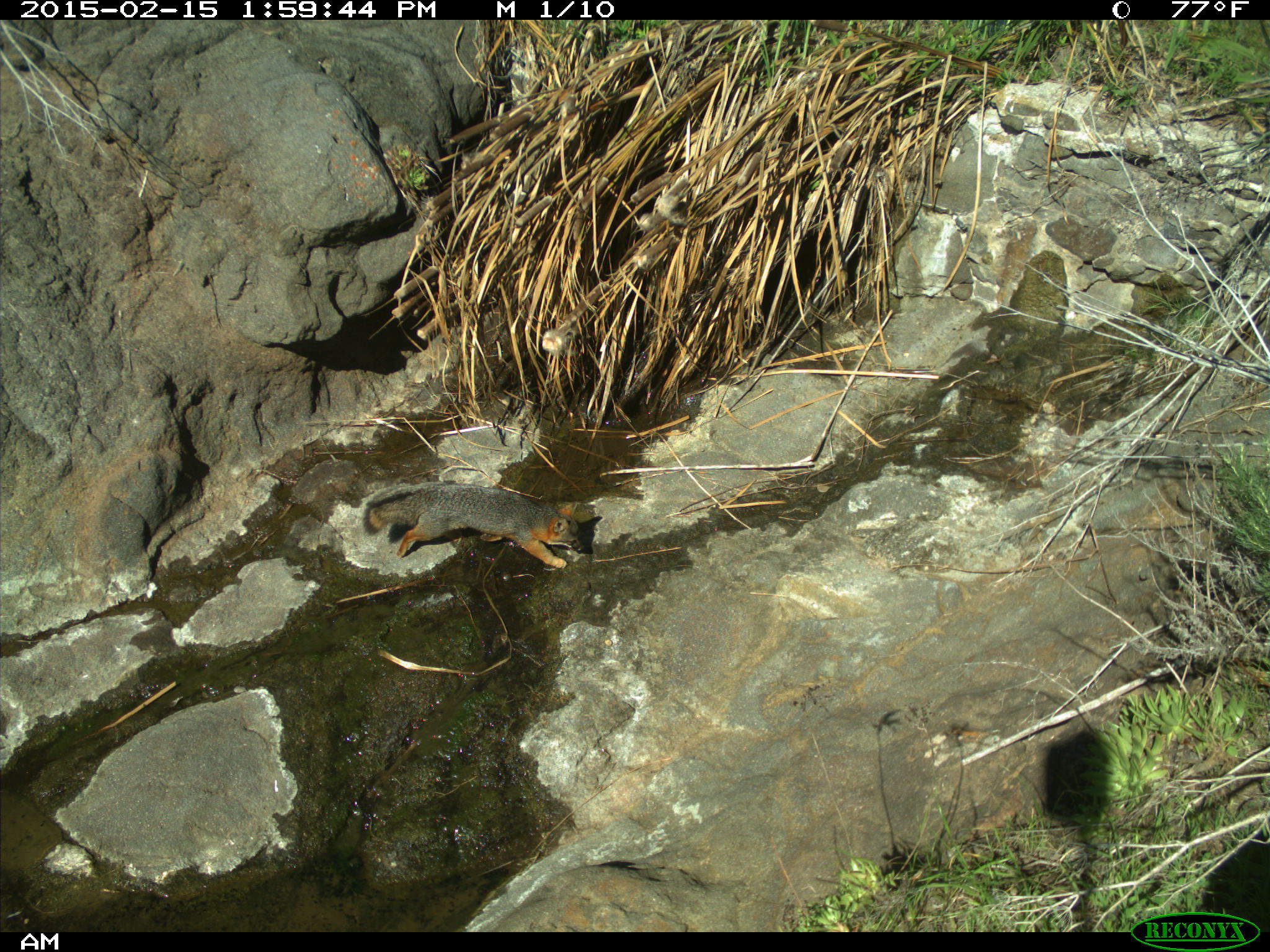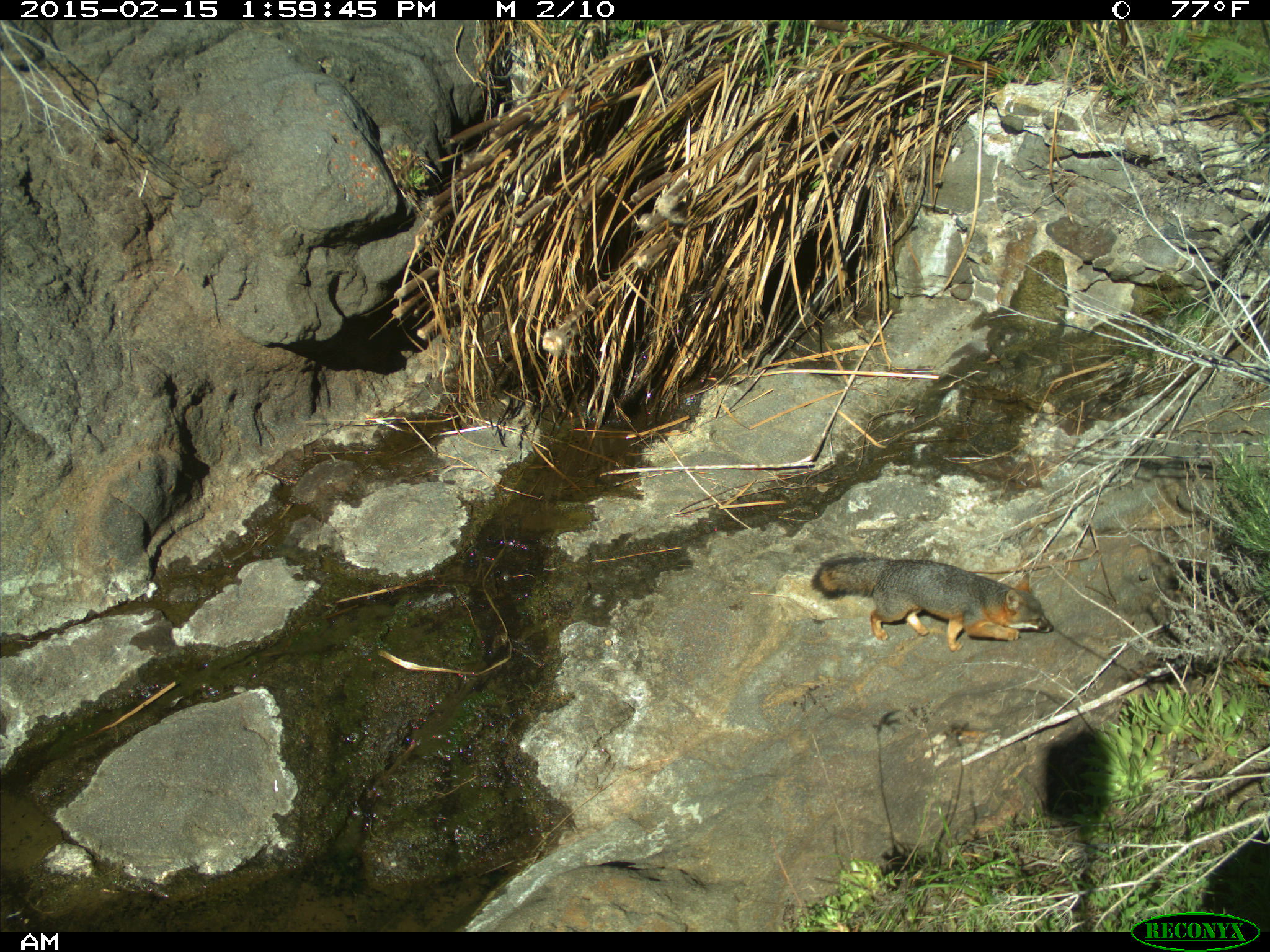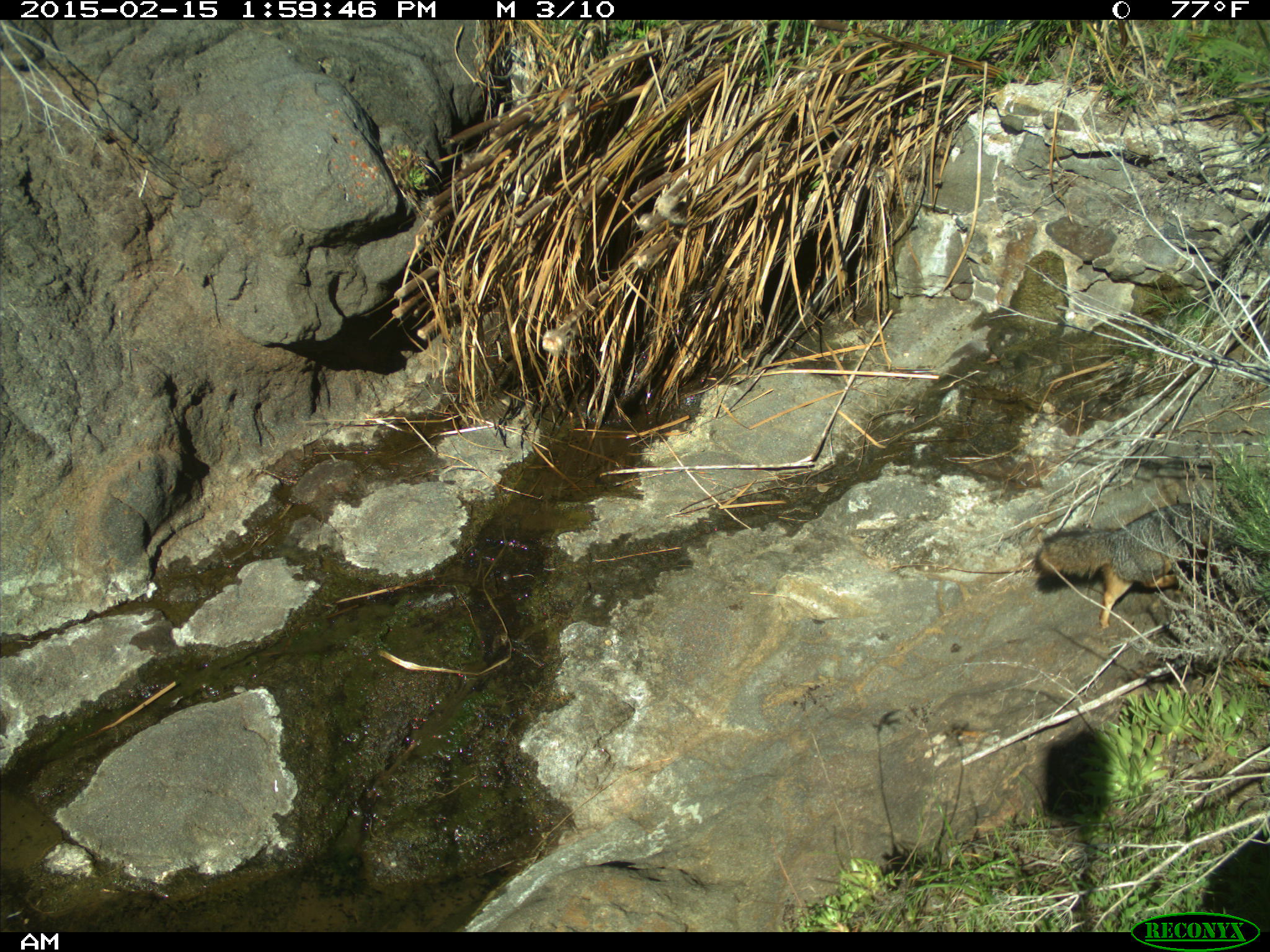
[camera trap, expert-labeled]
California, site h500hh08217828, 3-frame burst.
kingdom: Animalia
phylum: Chordata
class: Mammalia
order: Carnivora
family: Canidae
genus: Urocyon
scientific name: Urocyon littoralis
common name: island fox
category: fox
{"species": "fox (island fox) (Urocyon littoralis)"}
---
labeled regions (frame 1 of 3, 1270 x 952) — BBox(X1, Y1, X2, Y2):
fox: BBox(361, 480, 583, 568)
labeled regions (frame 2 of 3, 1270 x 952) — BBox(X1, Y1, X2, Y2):
fox: BBox(810, 549, 1052, 652)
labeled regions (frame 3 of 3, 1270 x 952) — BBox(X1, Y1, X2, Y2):
fox: BBox(1035, 501, 1231, 629)